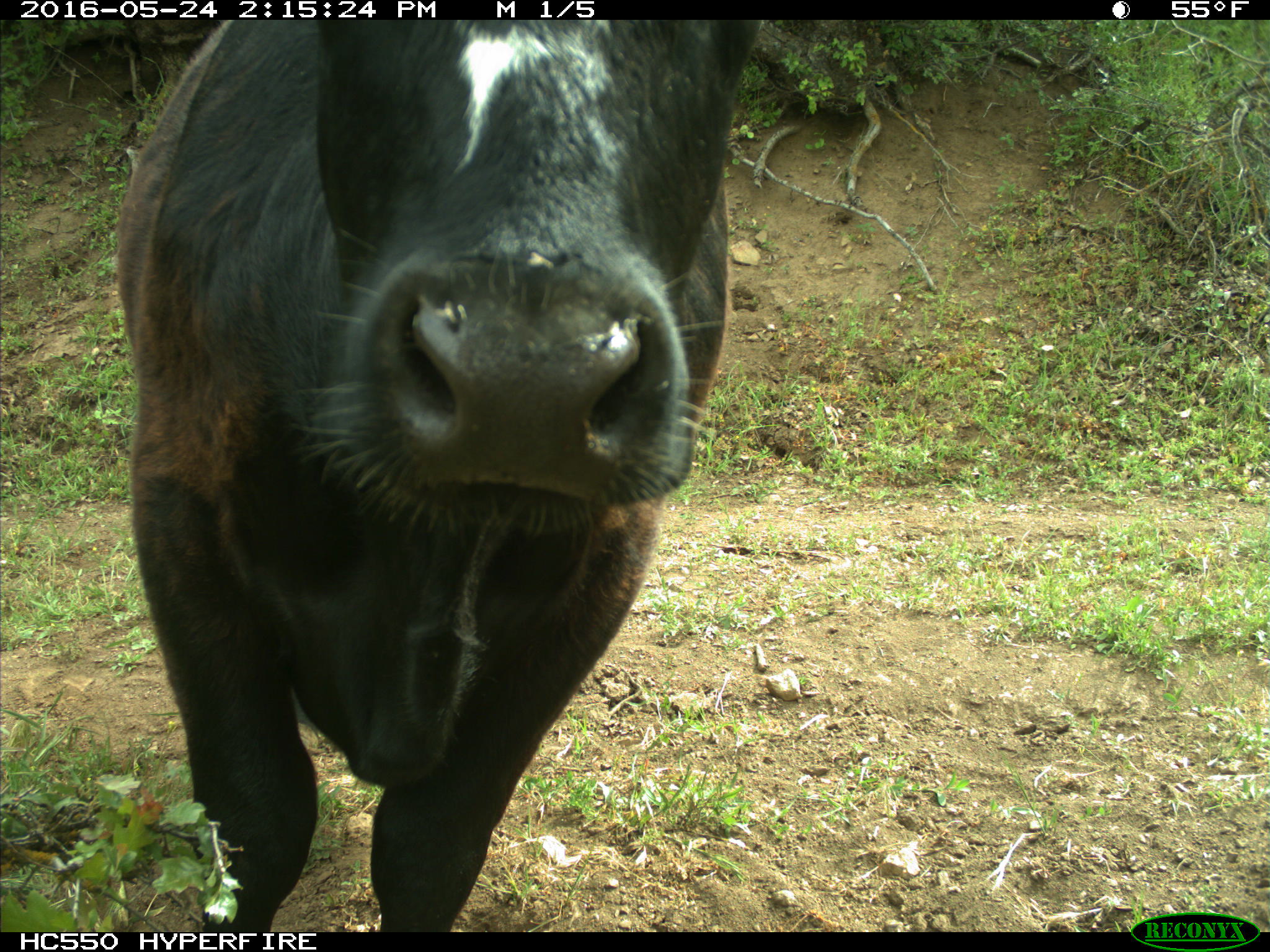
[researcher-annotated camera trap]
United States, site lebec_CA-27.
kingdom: Animalia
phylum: Chordata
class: Mammalia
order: Artiodactyla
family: Bovidae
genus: Bos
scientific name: Bos taurus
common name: domestic cow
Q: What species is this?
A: Bos taurus (domestic cow).